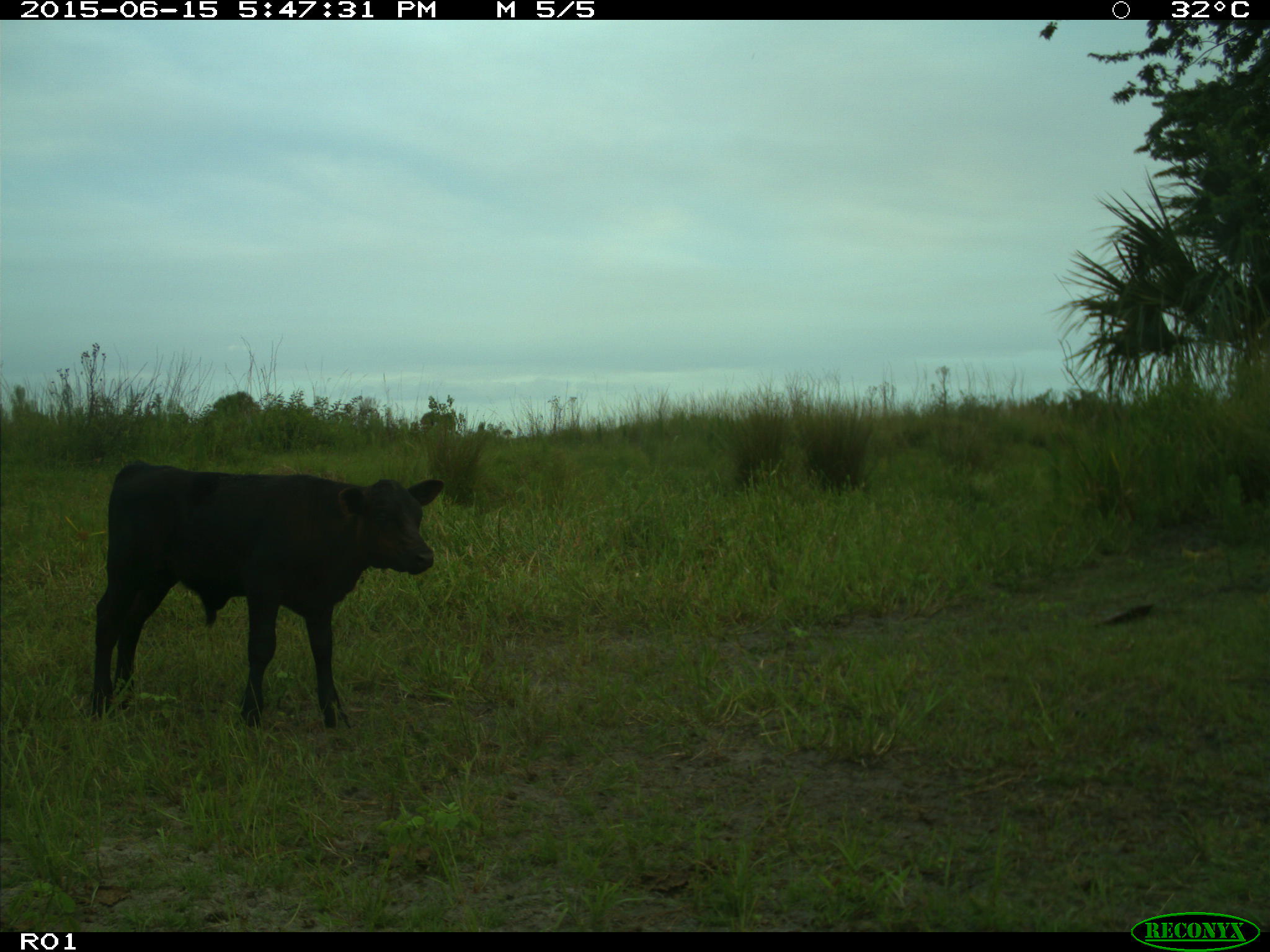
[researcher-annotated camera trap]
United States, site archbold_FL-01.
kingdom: Animalia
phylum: Chordata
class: Mammalia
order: Artiodactyla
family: Bovidae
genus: Bos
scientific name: Bos taurus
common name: domestic cow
Bos taurus (domestic cow).